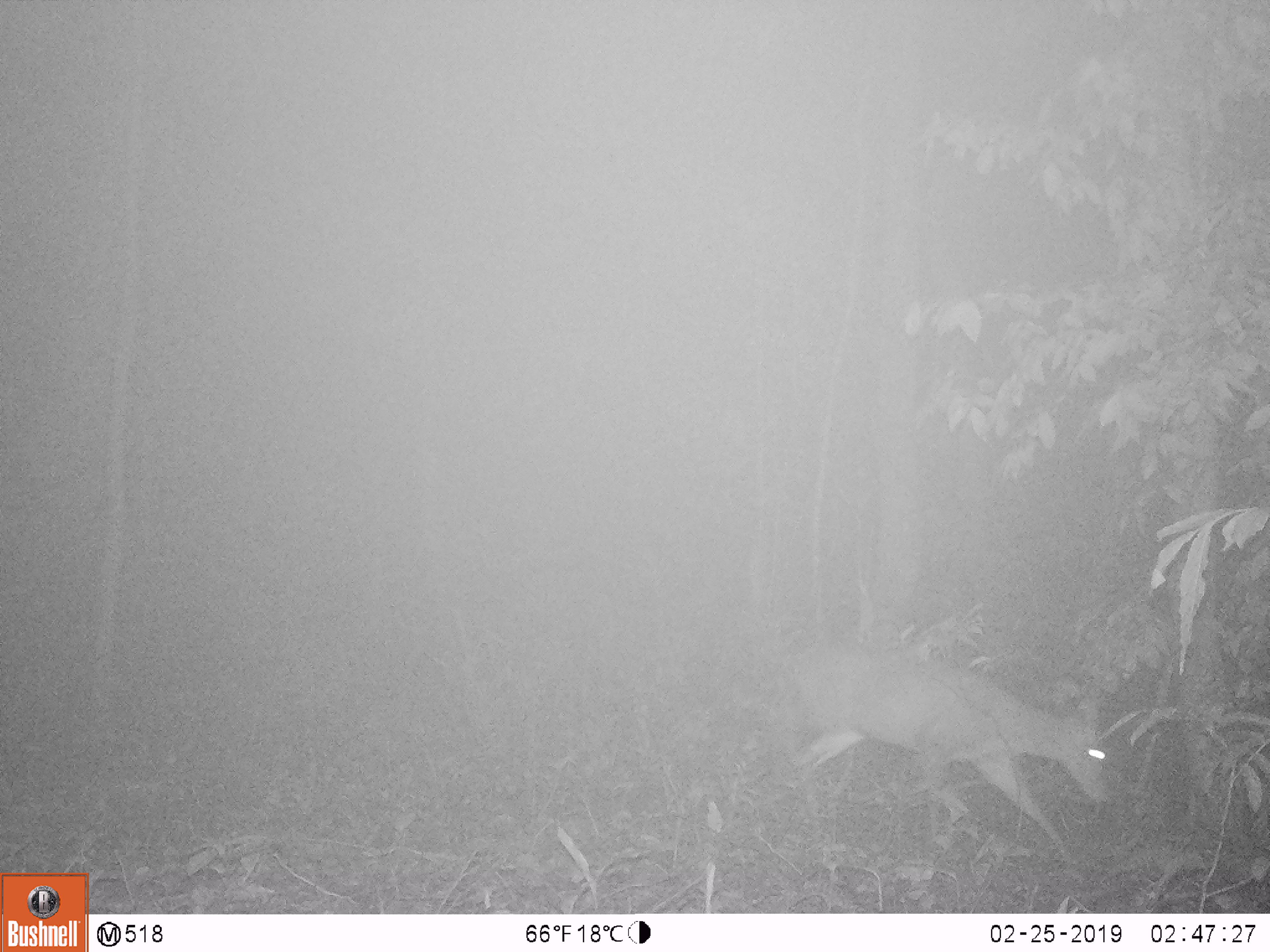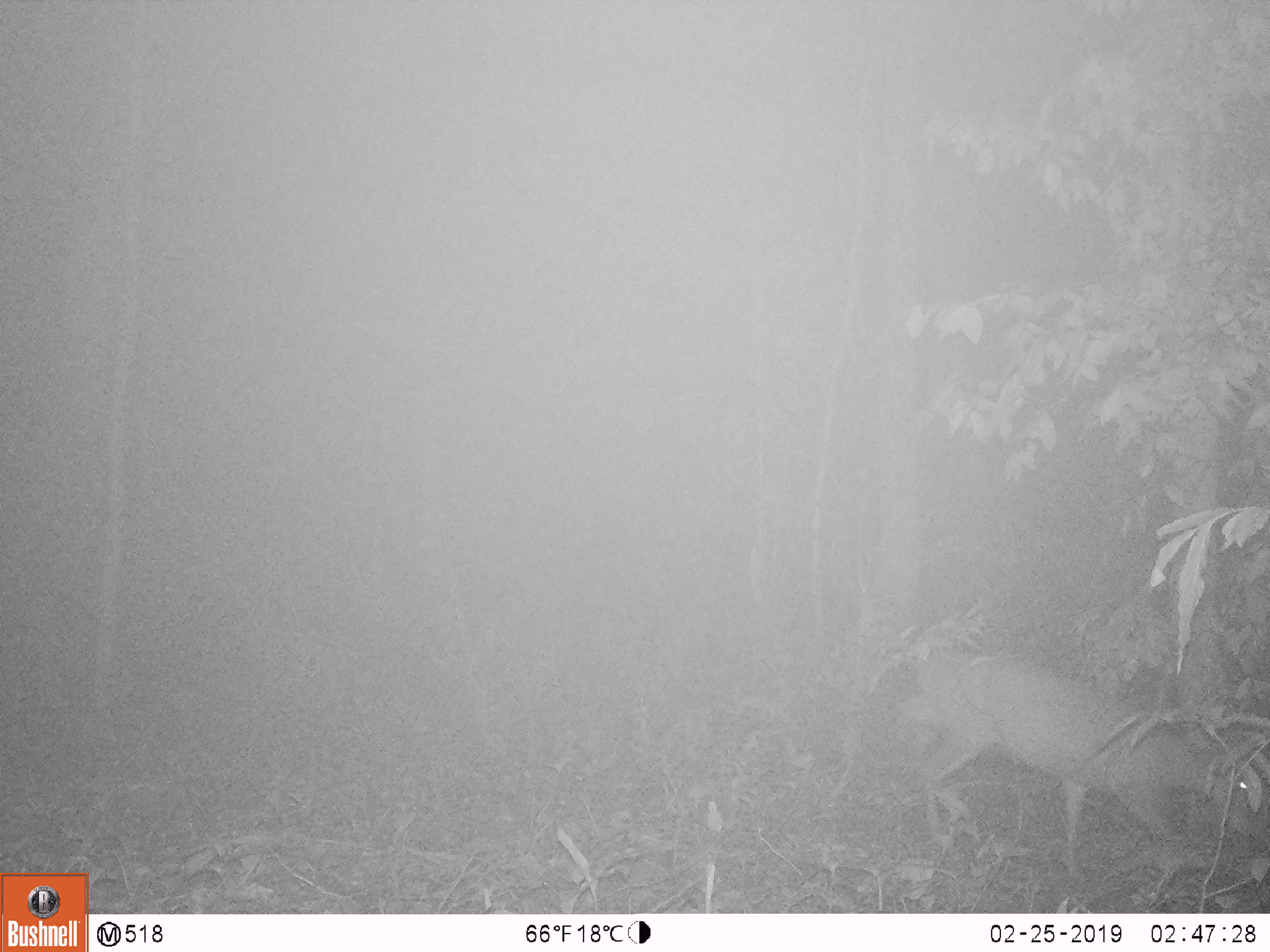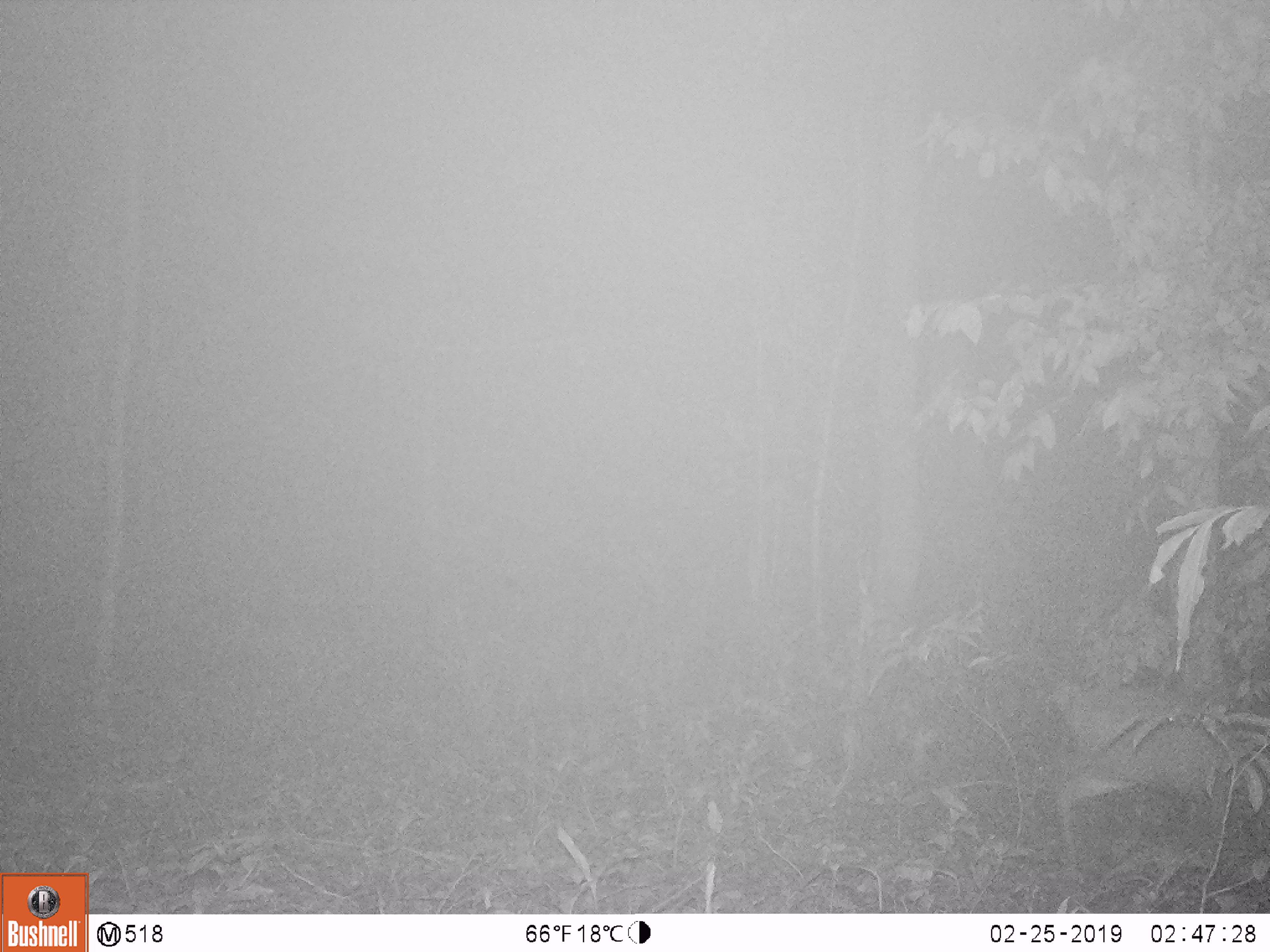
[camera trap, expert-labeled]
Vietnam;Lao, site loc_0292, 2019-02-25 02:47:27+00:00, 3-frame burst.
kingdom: Animalia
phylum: Chordata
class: Mammalia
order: Artiodactyla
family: Cervidae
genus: Muntiacus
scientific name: Muntiacus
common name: muntjacs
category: unidentified muntjac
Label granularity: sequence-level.